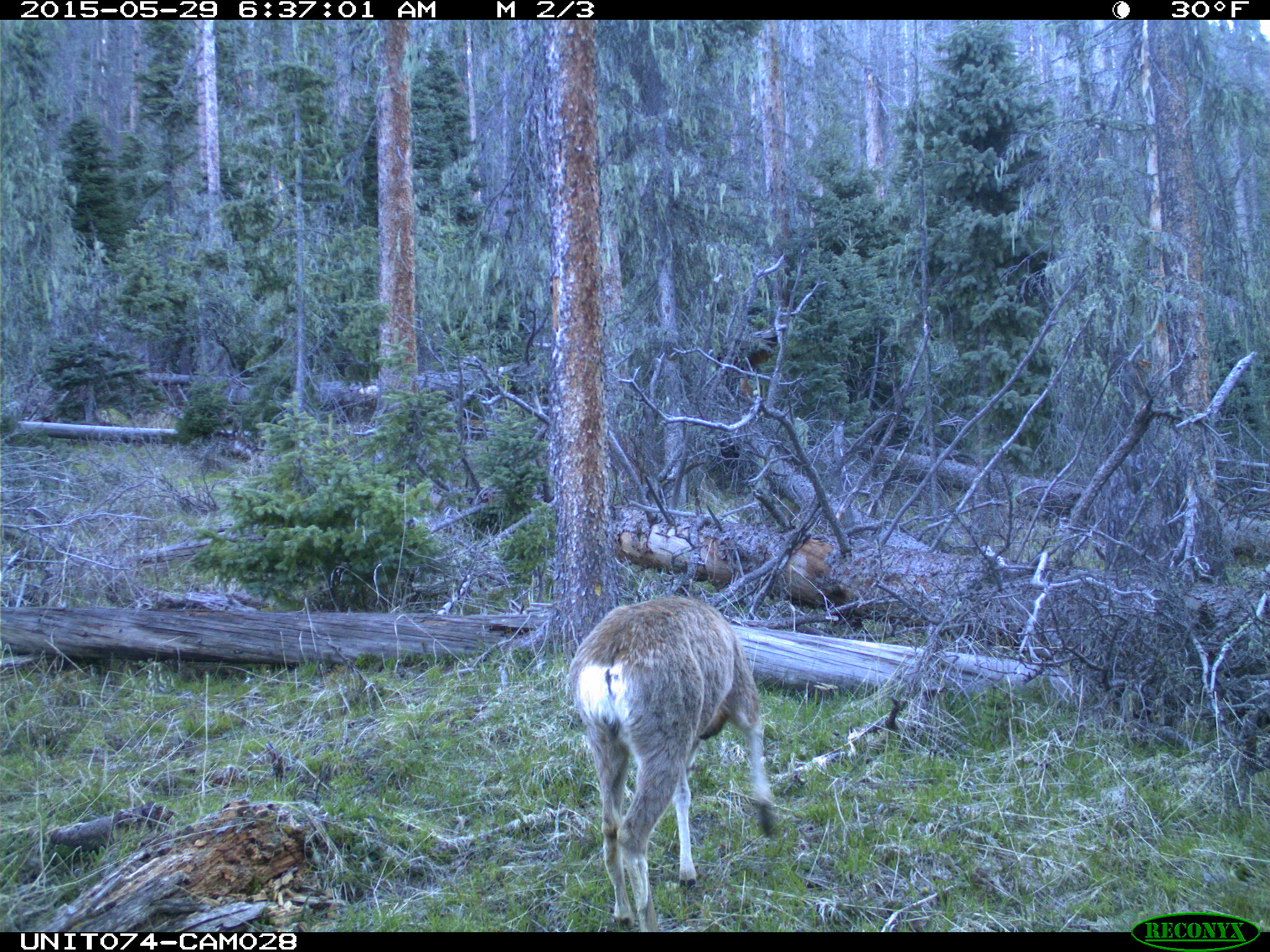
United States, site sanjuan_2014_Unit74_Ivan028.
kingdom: Animalia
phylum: Chordata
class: Mammalia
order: Artiodactyla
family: Cervidae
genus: Odocoileus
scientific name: Odocoileus hemionus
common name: mule deer